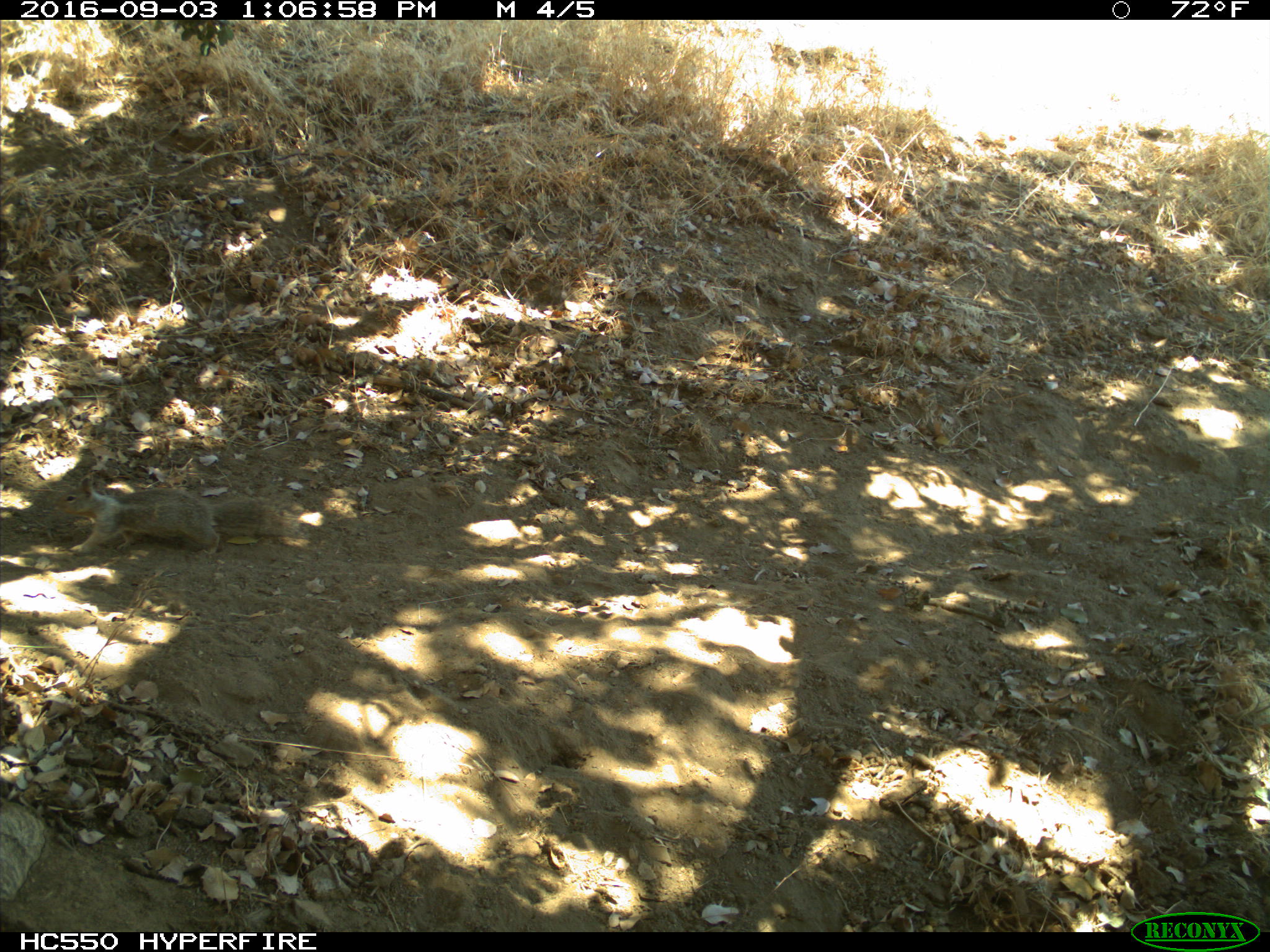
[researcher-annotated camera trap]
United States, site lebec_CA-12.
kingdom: Animalia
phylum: Chordata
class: Mammalia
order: Rodentia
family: Sciuridae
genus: Otospermophilus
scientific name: Otospermophilus beecheyi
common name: california ground squirrel